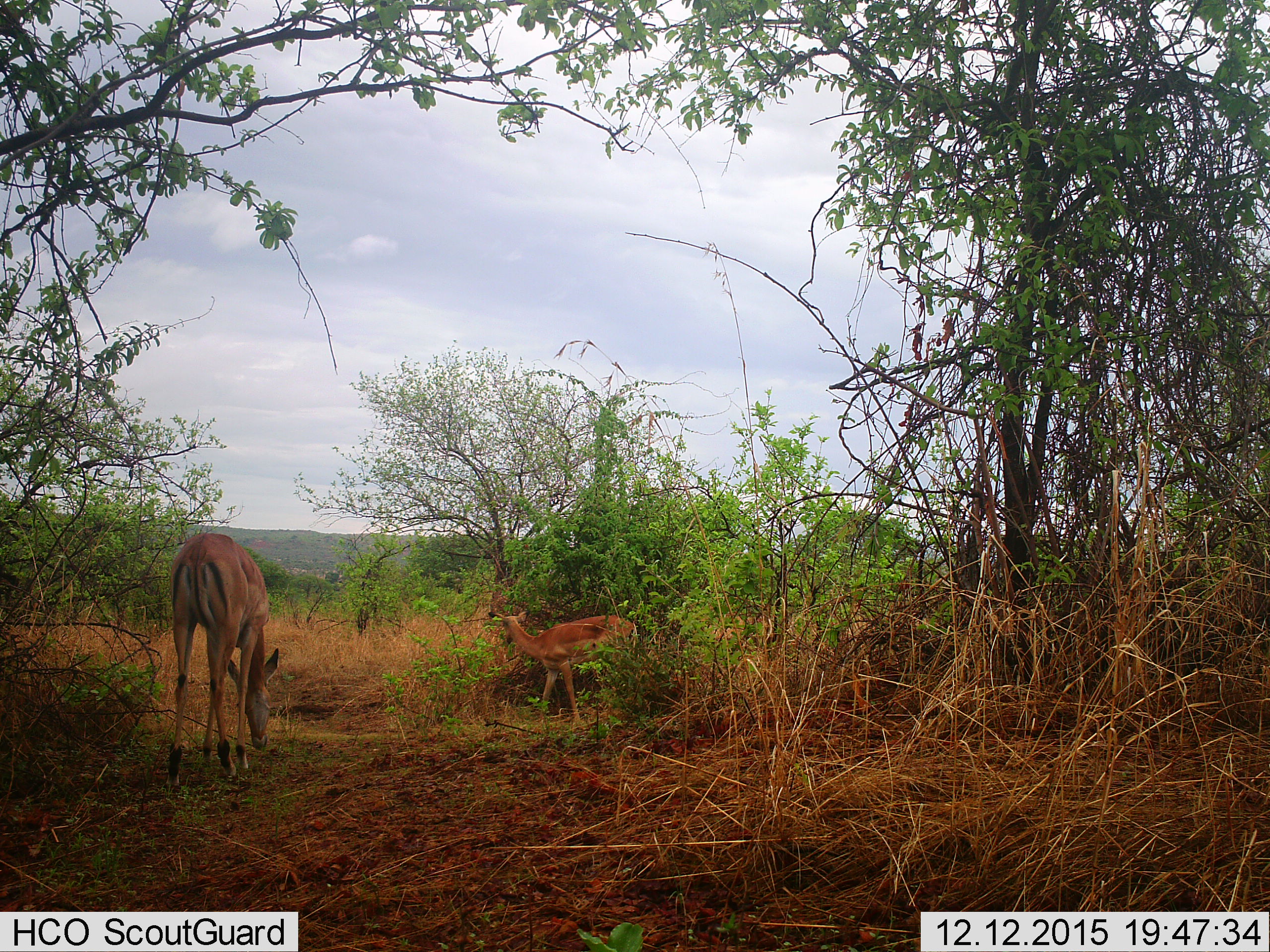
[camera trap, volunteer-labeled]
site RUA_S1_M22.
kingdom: Animalia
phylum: Chordata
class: Mammalia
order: Artiodactyla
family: Bovidae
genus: Aepyceros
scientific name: Aepyceros melampus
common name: impala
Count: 2.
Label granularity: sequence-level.